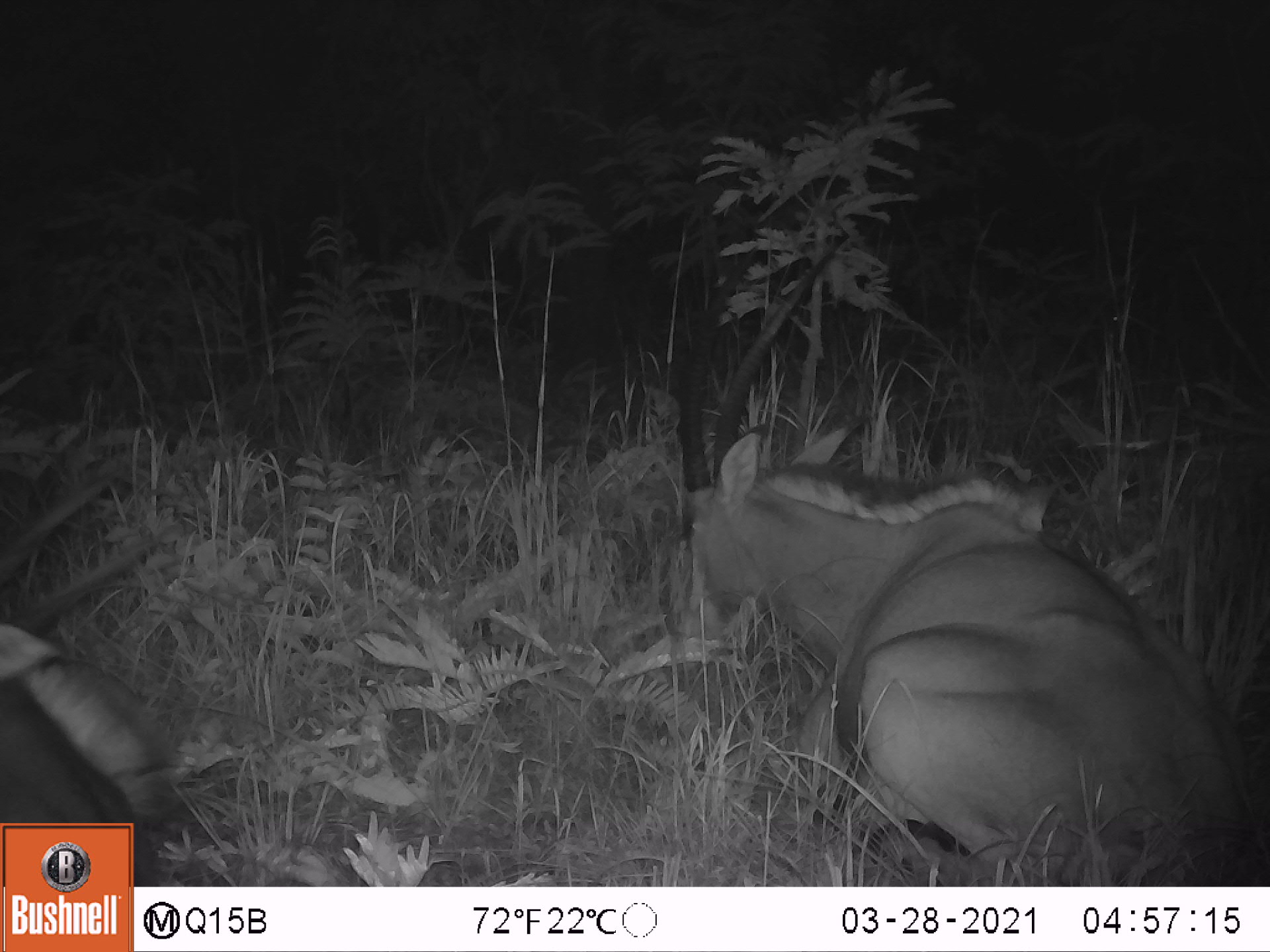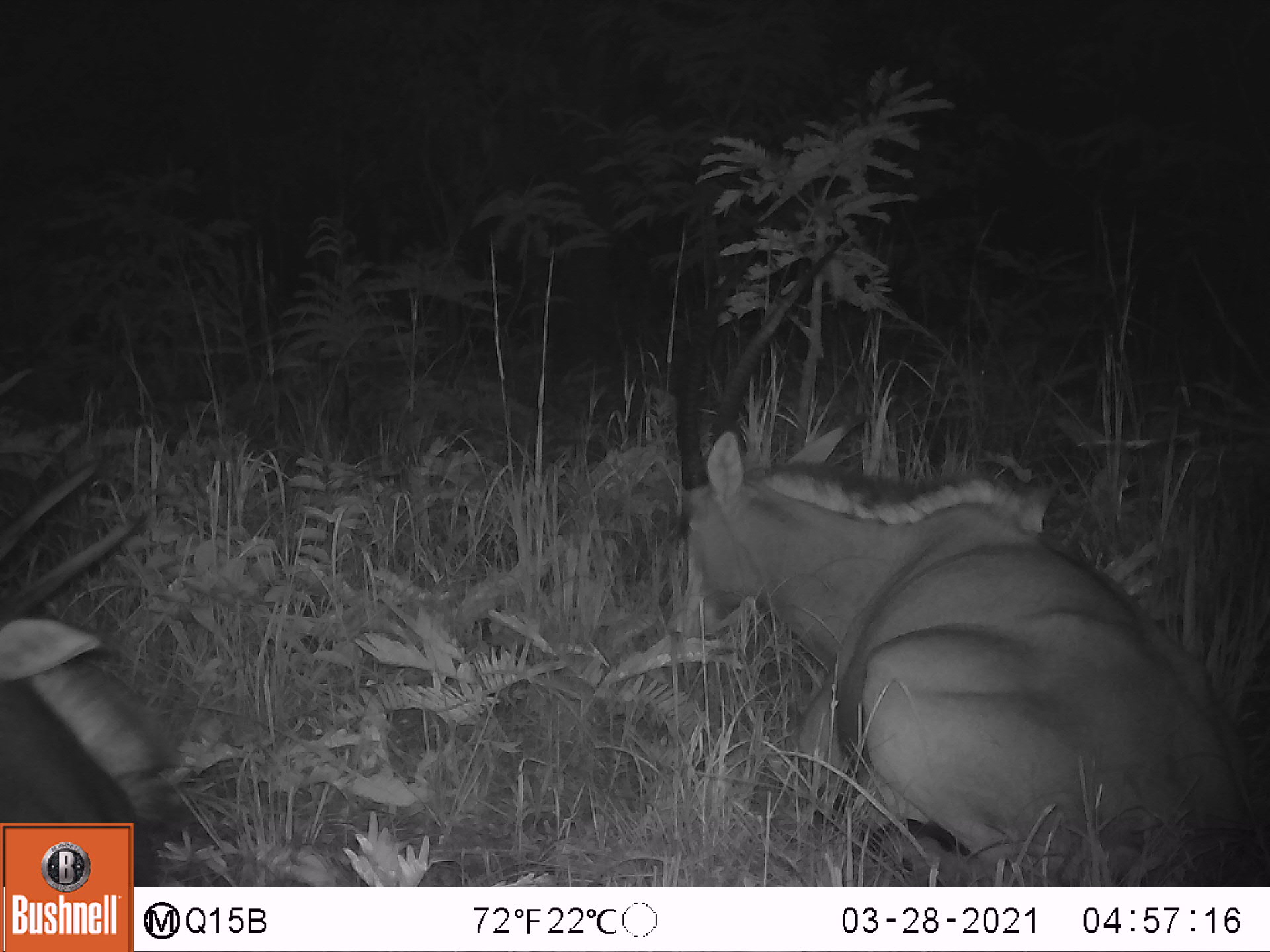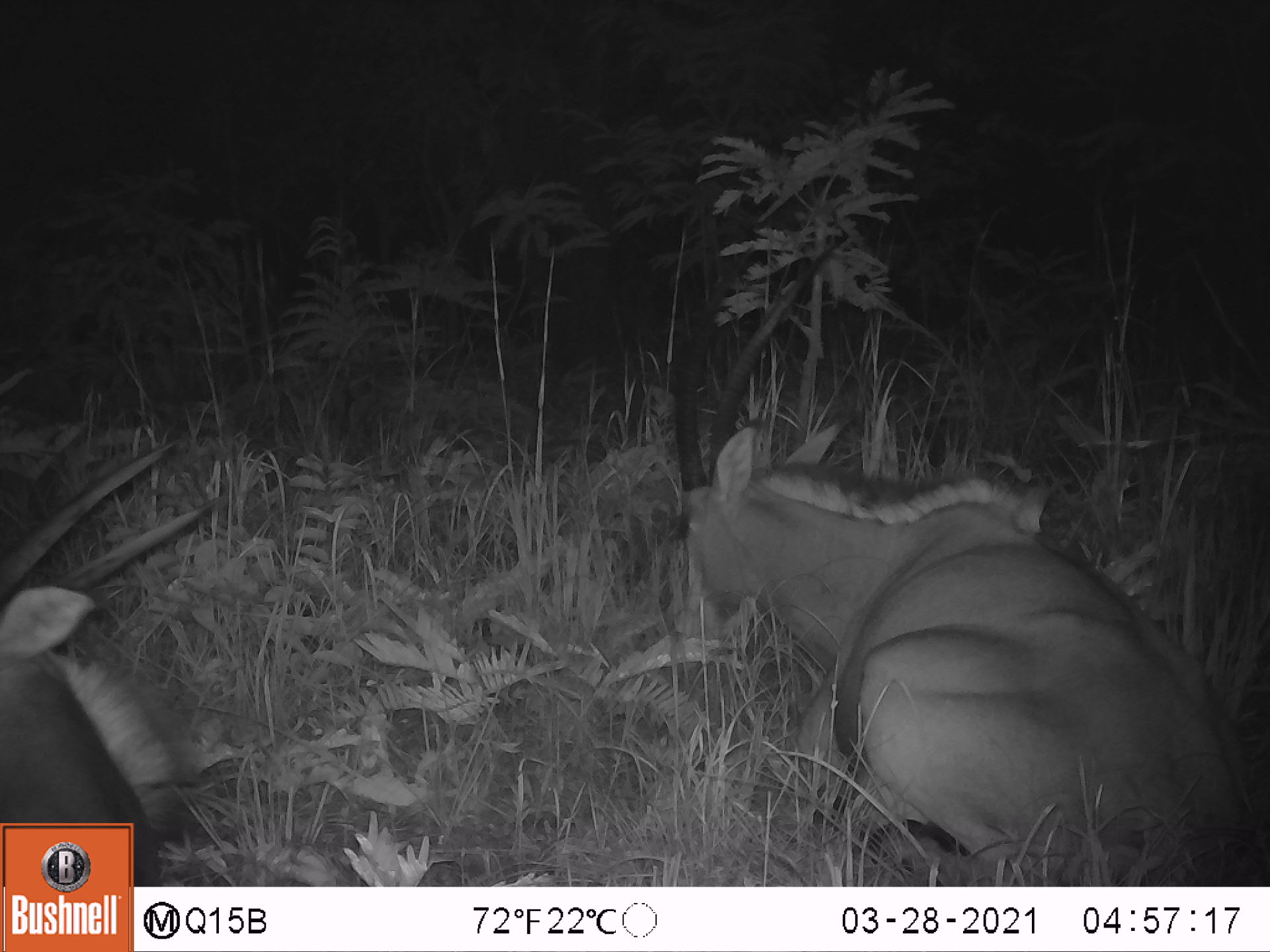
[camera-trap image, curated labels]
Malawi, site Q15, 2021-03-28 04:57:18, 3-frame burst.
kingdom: Animalia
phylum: Chordata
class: Mammalia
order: Artiodactyla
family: Bovidae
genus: Hippotragus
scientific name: Hippotragus niger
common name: sable antelope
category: sable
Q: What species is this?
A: Sable (sable antelope) (Hippotragus niger).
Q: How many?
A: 3.